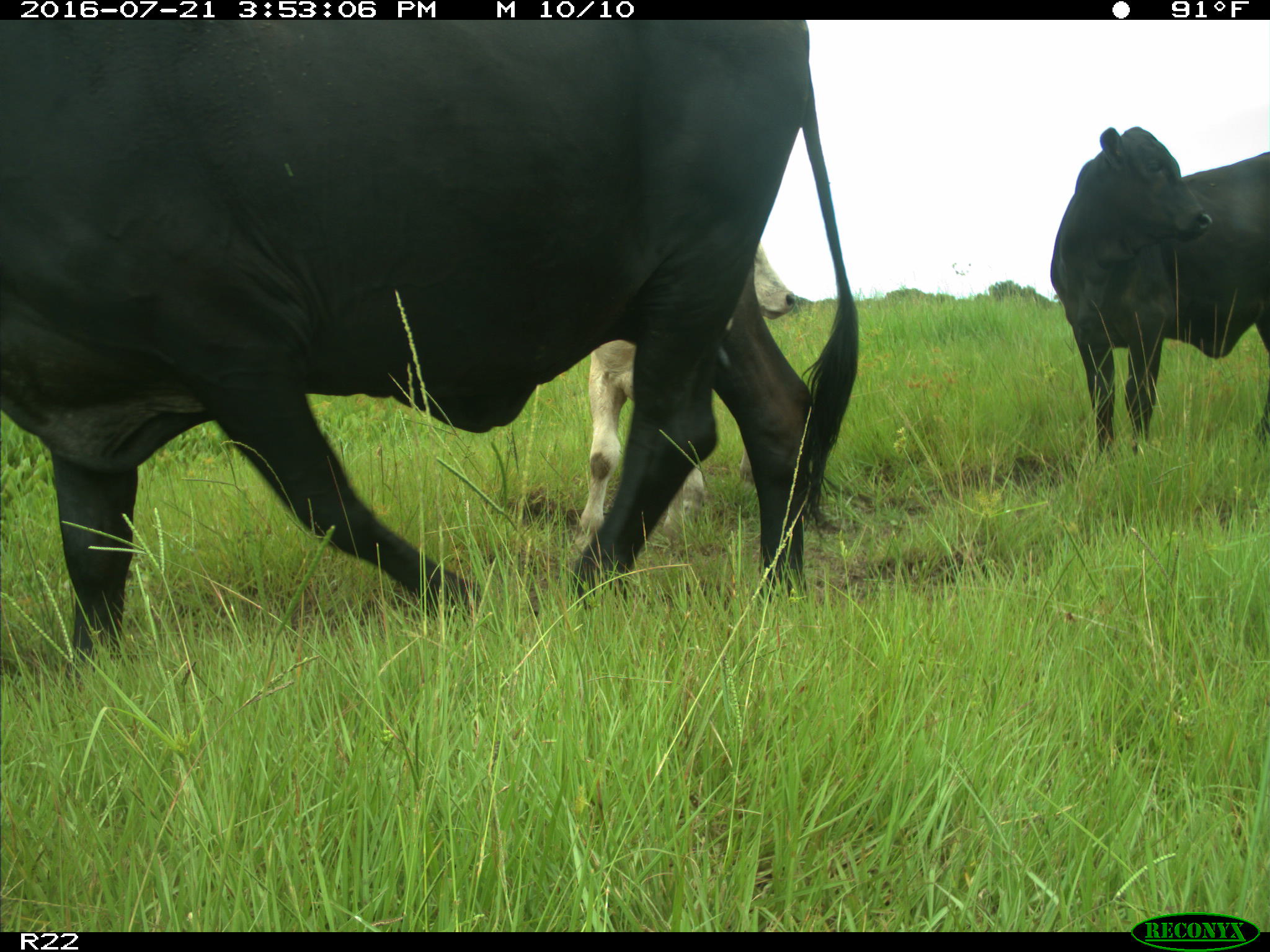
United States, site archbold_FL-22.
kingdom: Animalia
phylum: Chordata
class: Mammalia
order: Artiodactyla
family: Bovidae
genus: Bos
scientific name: Bos taurus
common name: domestic cow